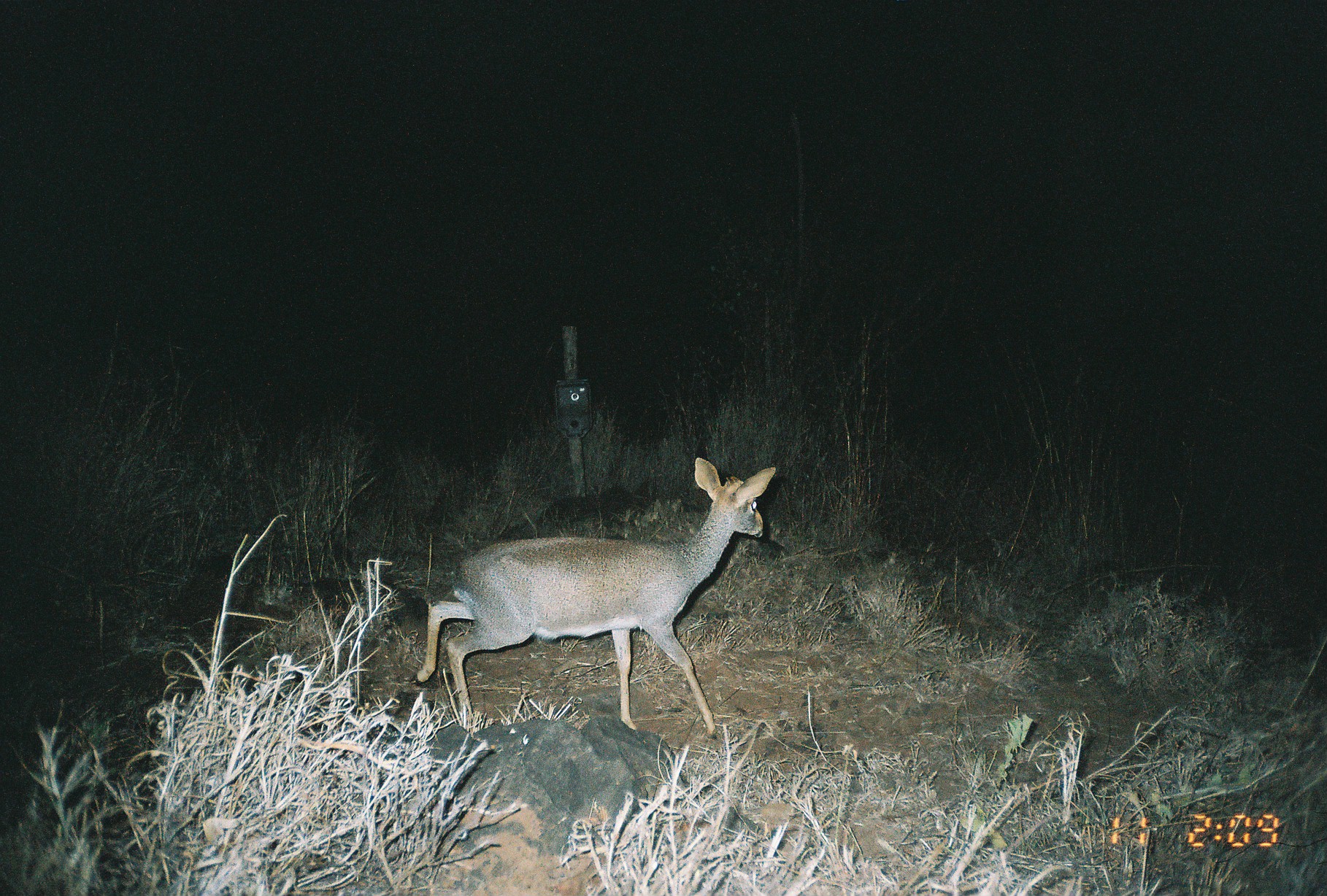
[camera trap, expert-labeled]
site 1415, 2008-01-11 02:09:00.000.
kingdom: Animalia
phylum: Chordata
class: Mammalia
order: Artiodactyla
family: Bovidae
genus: Madoqua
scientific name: Madoqua guentheri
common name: günther's dik-dik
Madoqua guentheri (günther's dik-dik), count 1.